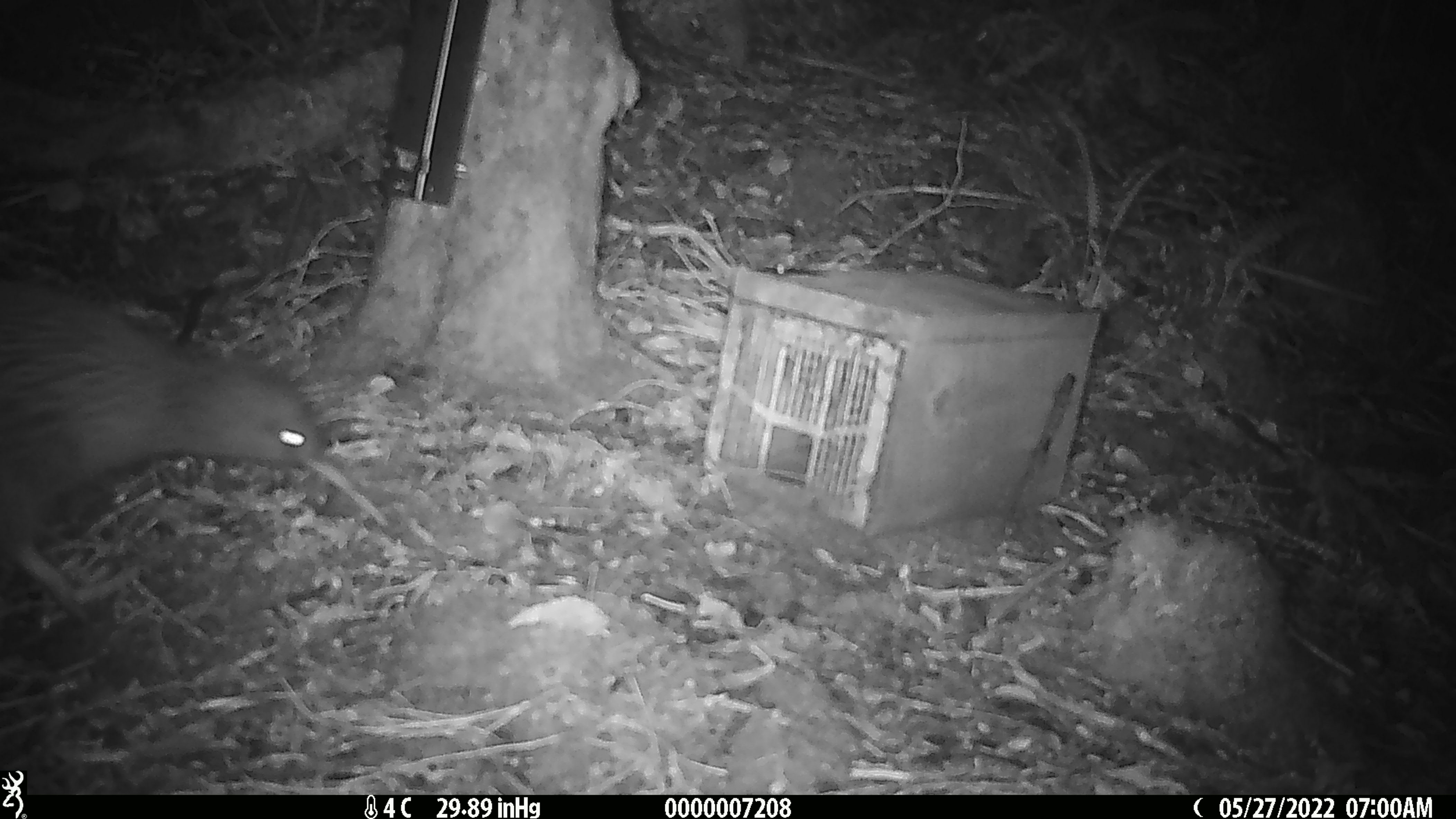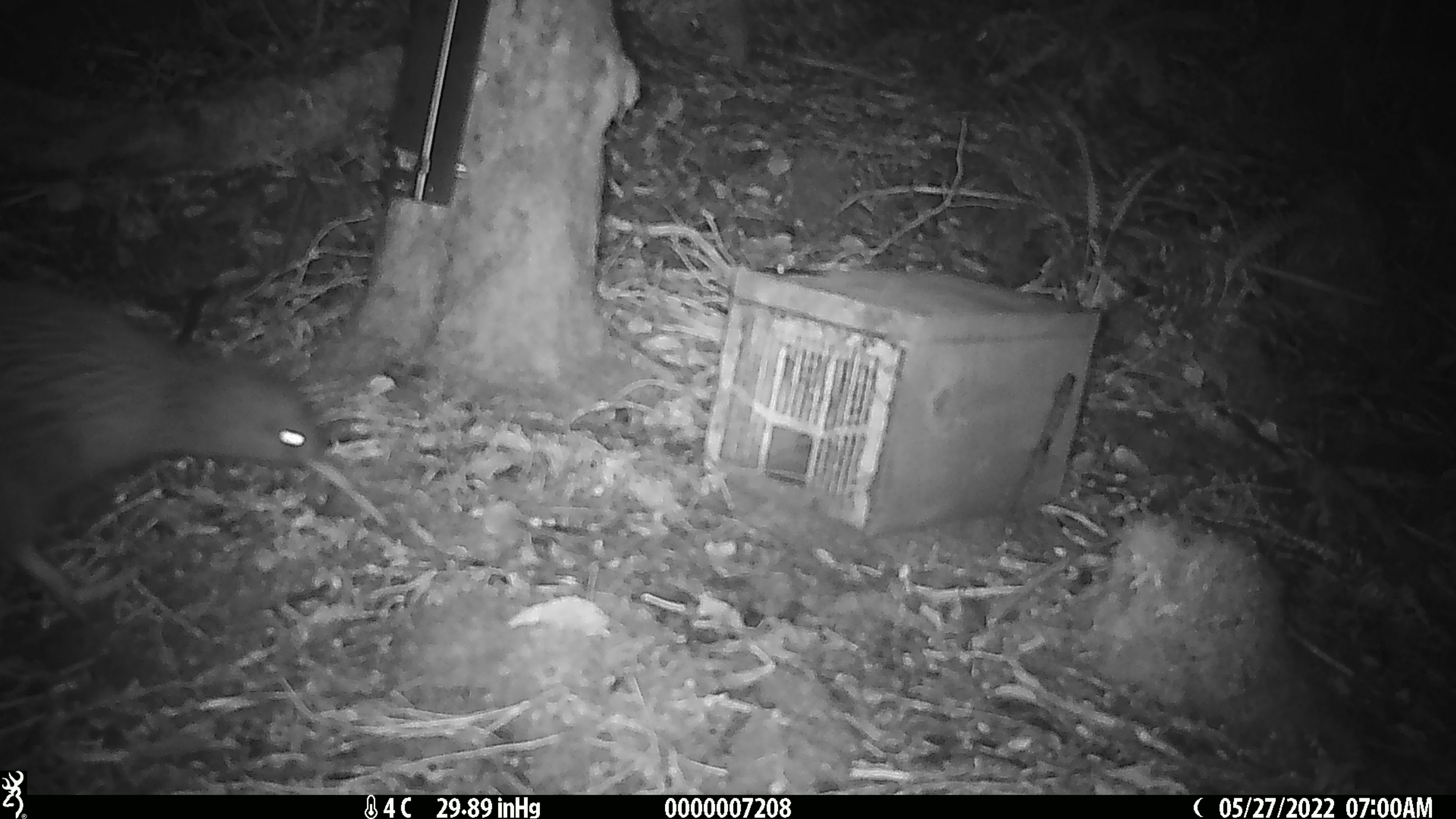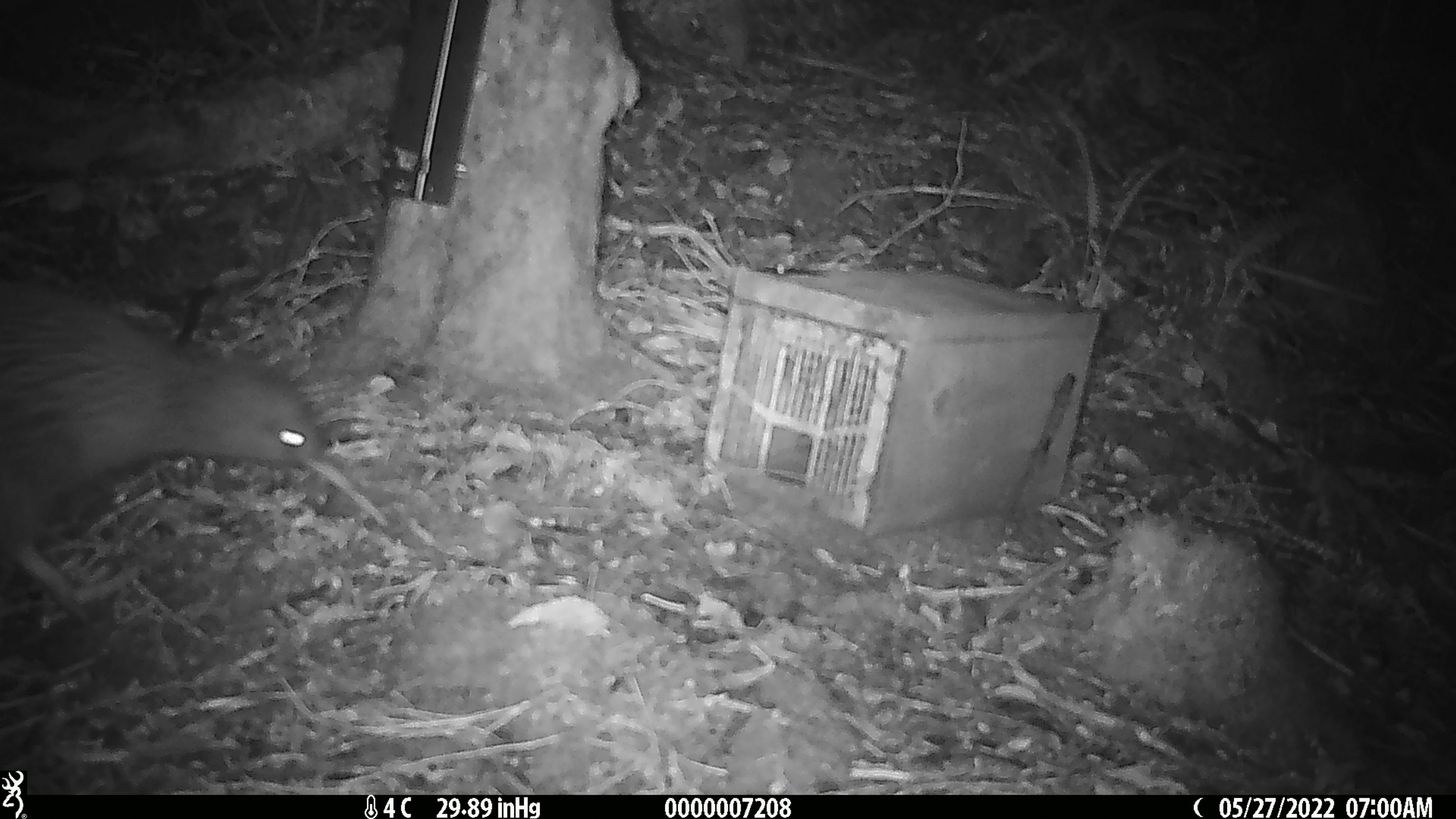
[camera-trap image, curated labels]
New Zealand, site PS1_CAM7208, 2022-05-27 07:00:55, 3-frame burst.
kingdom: Animalia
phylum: Chordata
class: Aves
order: Apterygiformes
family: Apterygidae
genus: Apteryx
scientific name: Apteryx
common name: kiwi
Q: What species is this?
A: Kiwi (Apteryx).